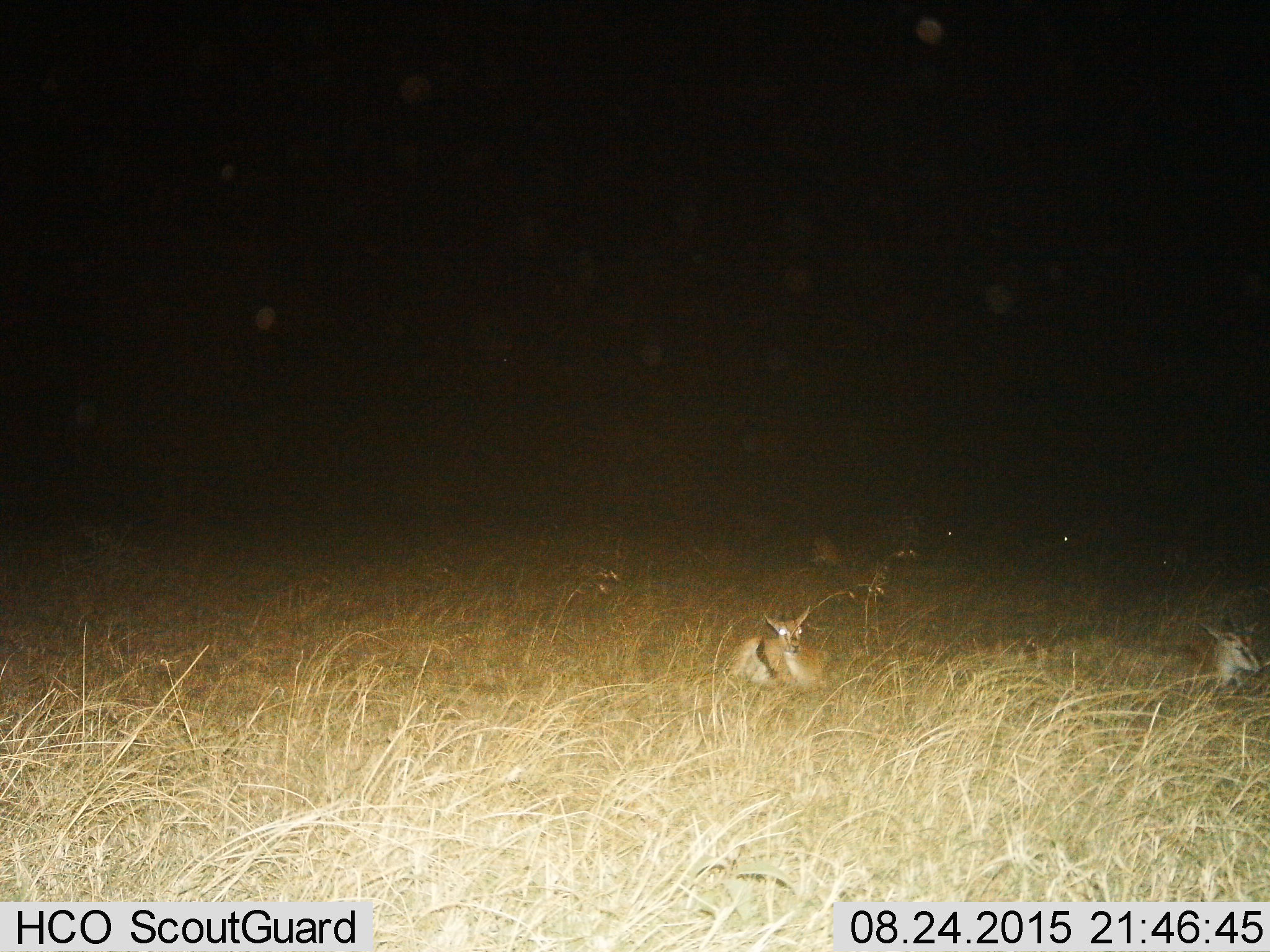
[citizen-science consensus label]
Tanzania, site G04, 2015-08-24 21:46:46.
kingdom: Animalia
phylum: Chordata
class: Mammalia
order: Artiodactyla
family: Bovidae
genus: Eudorcas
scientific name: Eudorcas thomsonii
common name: thomson's gazelle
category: gazellethomsons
Gazellethomsons (thomson's gazelle) (Eudorcas thomsonii), count 4. Behavior (volunteer vote fractions): standing 19%, resting 100%, moving 0%, interacting 0%. Young present (vote fraction): 0%. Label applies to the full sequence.